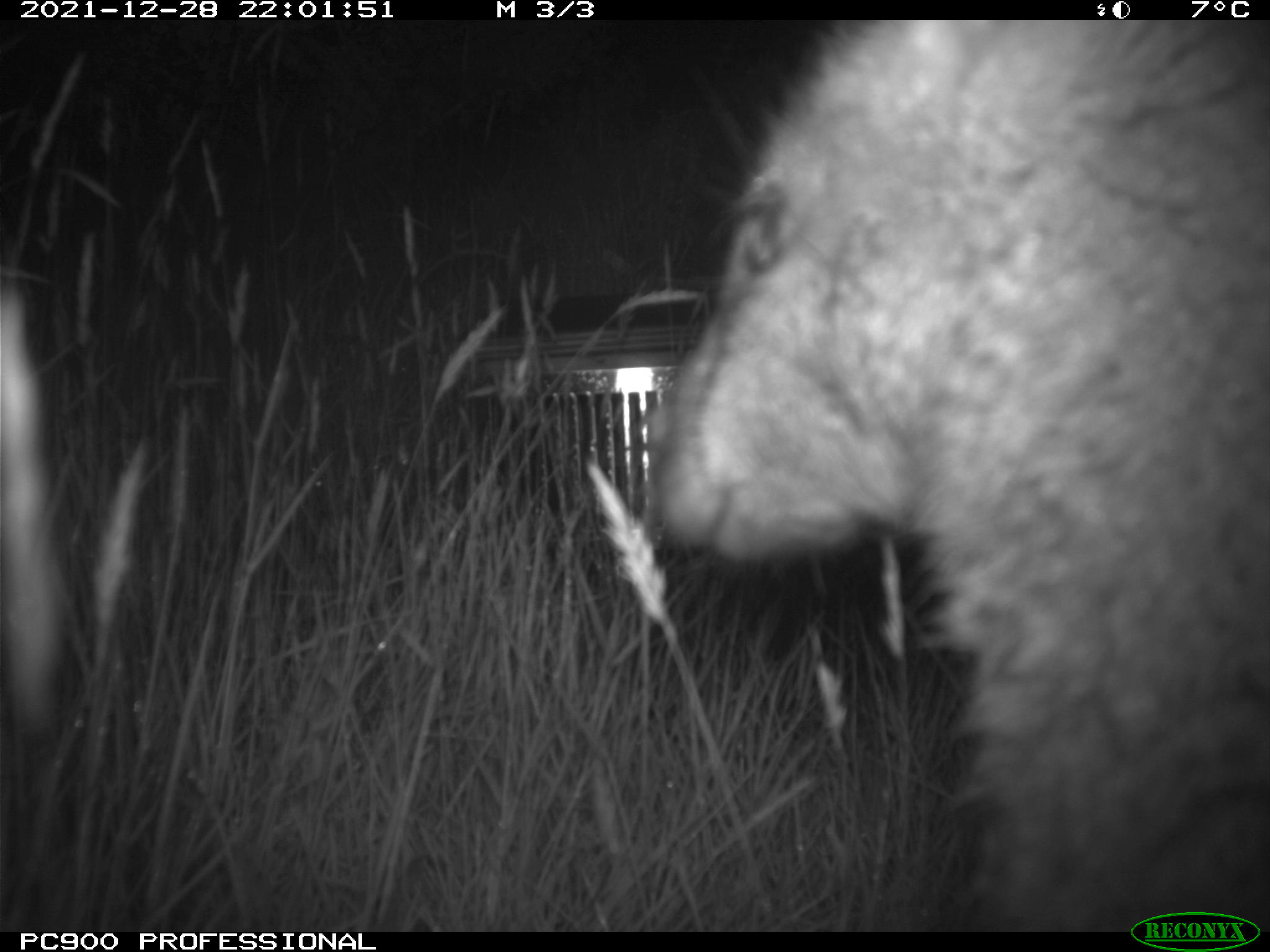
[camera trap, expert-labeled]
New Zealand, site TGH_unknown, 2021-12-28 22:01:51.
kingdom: Animalia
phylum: Chordata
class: Mammalia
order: Diprotodontia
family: Macropodidae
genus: Notamacropus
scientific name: Notamacropus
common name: wallaby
Wallaby (Notamacropus).